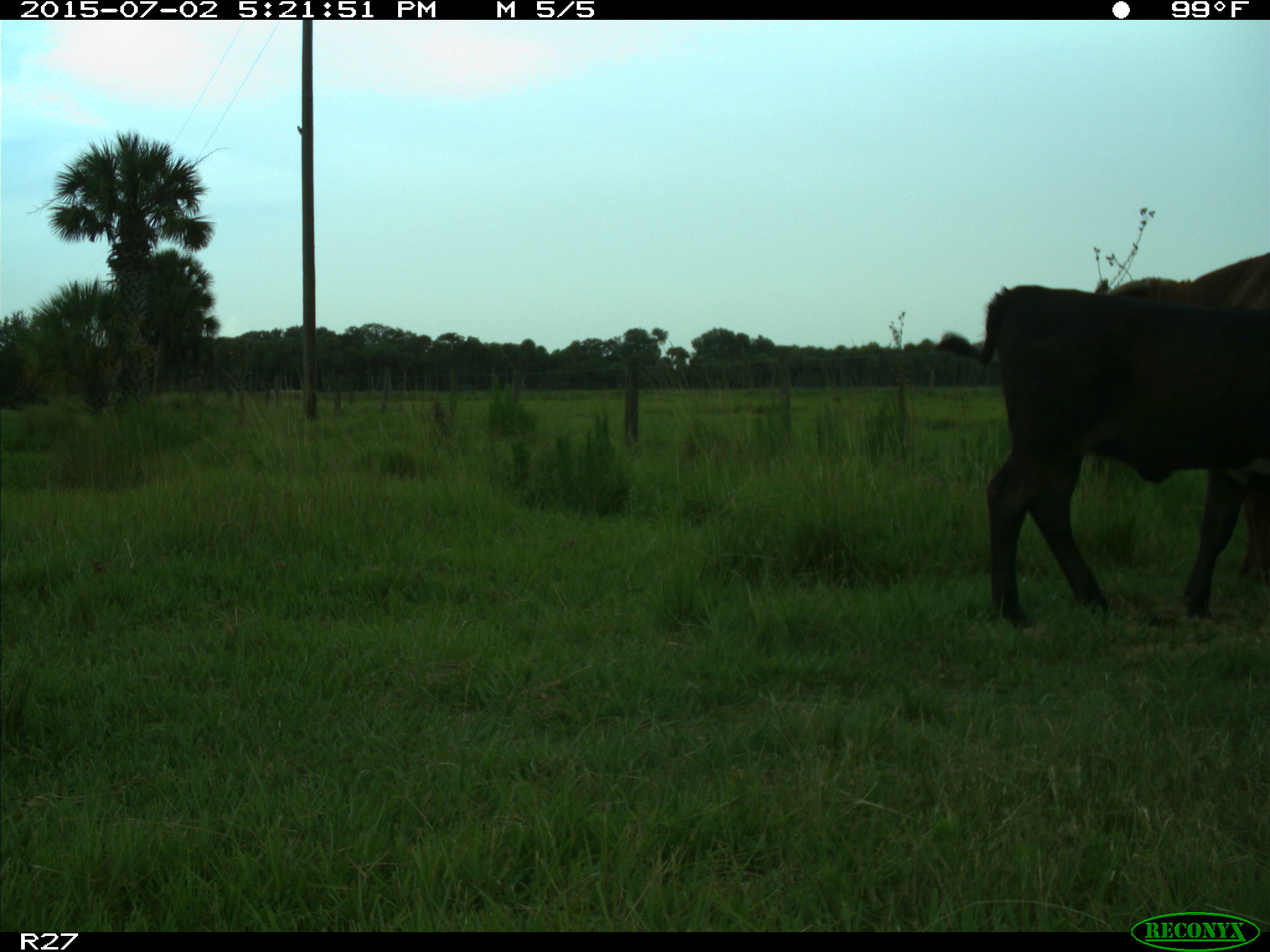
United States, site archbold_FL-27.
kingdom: Animalia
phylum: Chordata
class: Mammalia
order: Artiodactyla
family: Bovidae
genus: Bos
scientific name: Bos taurus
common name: domestic cow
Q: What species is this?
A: Bos taurus (domestic cow).